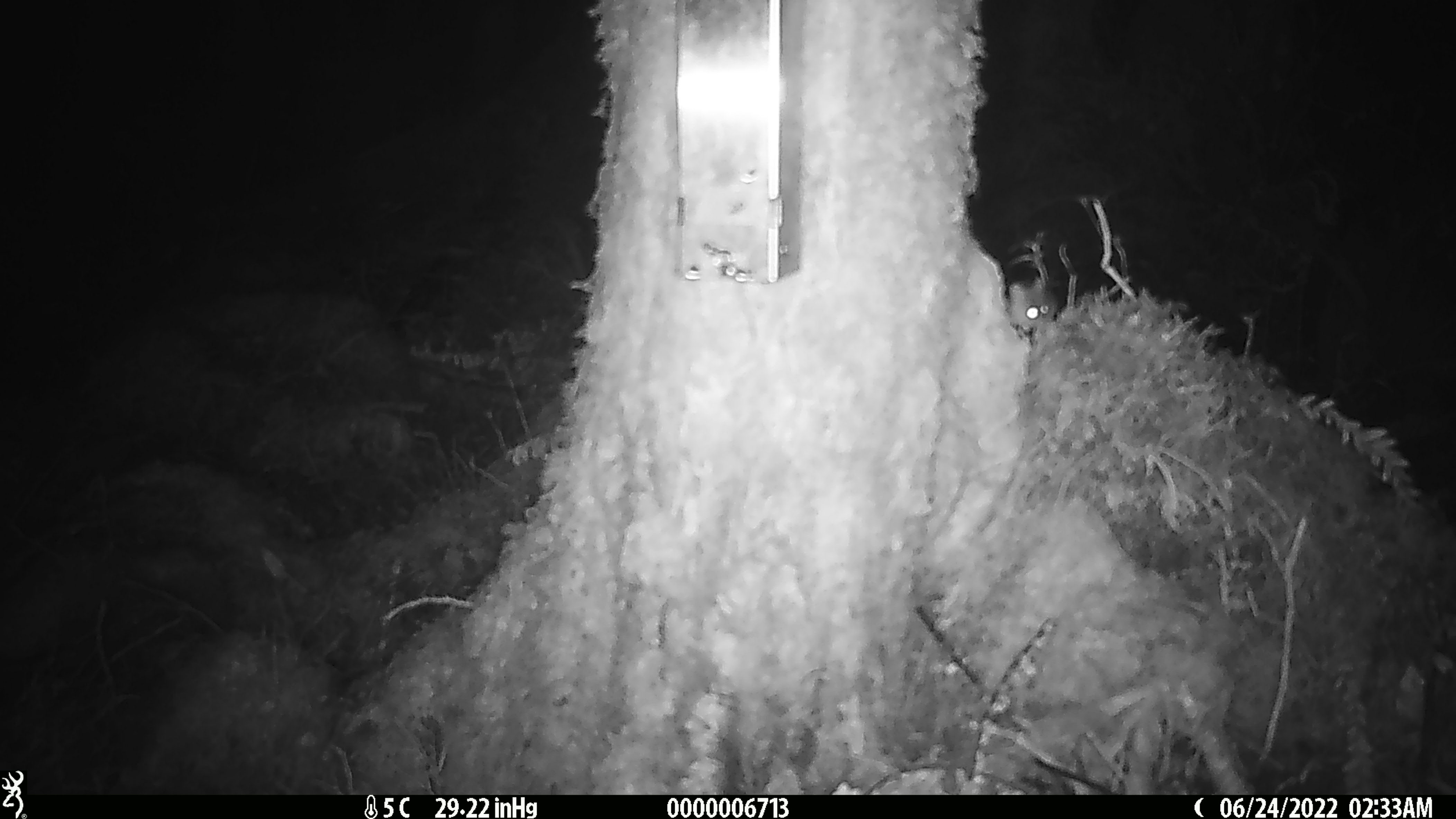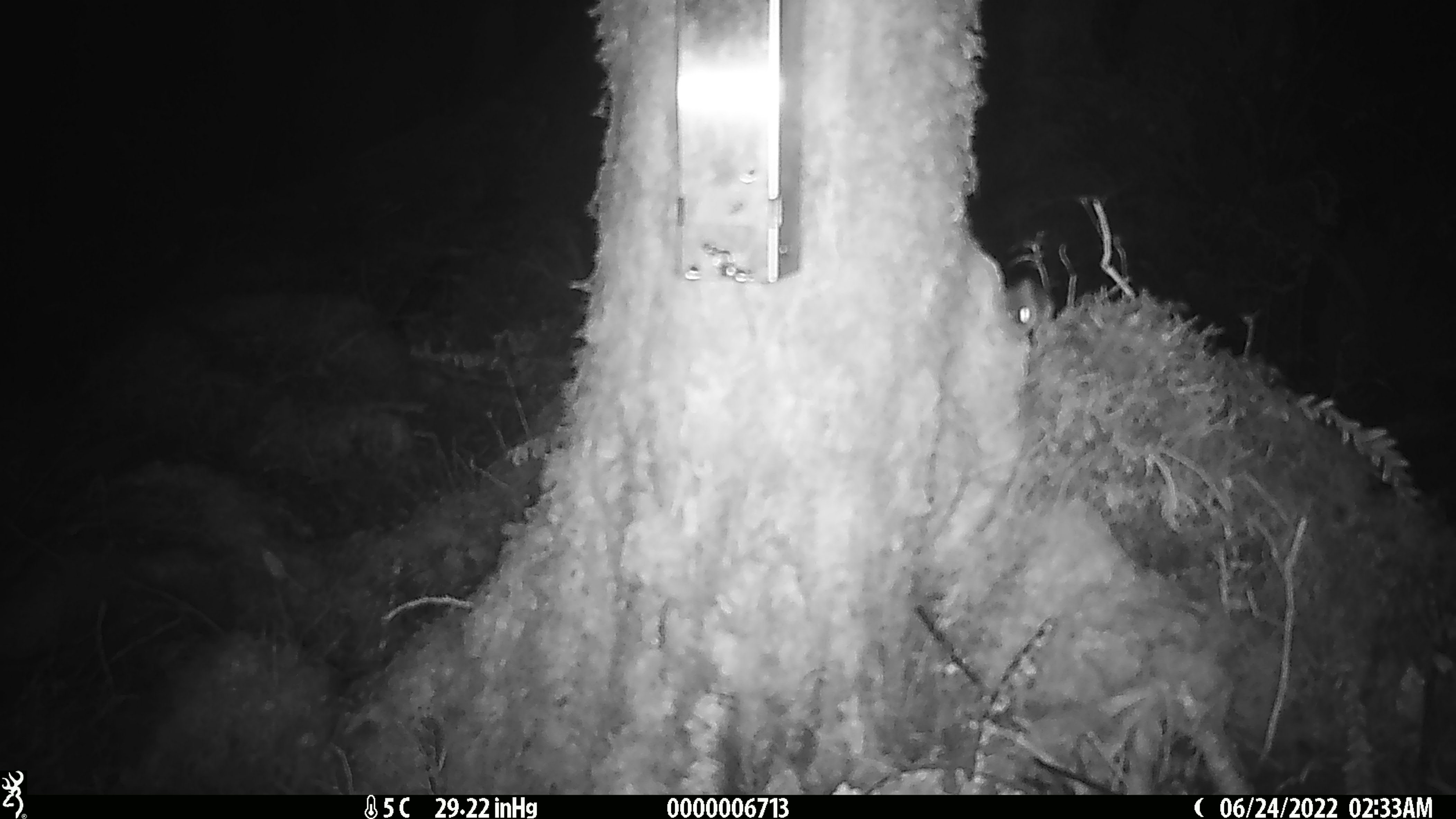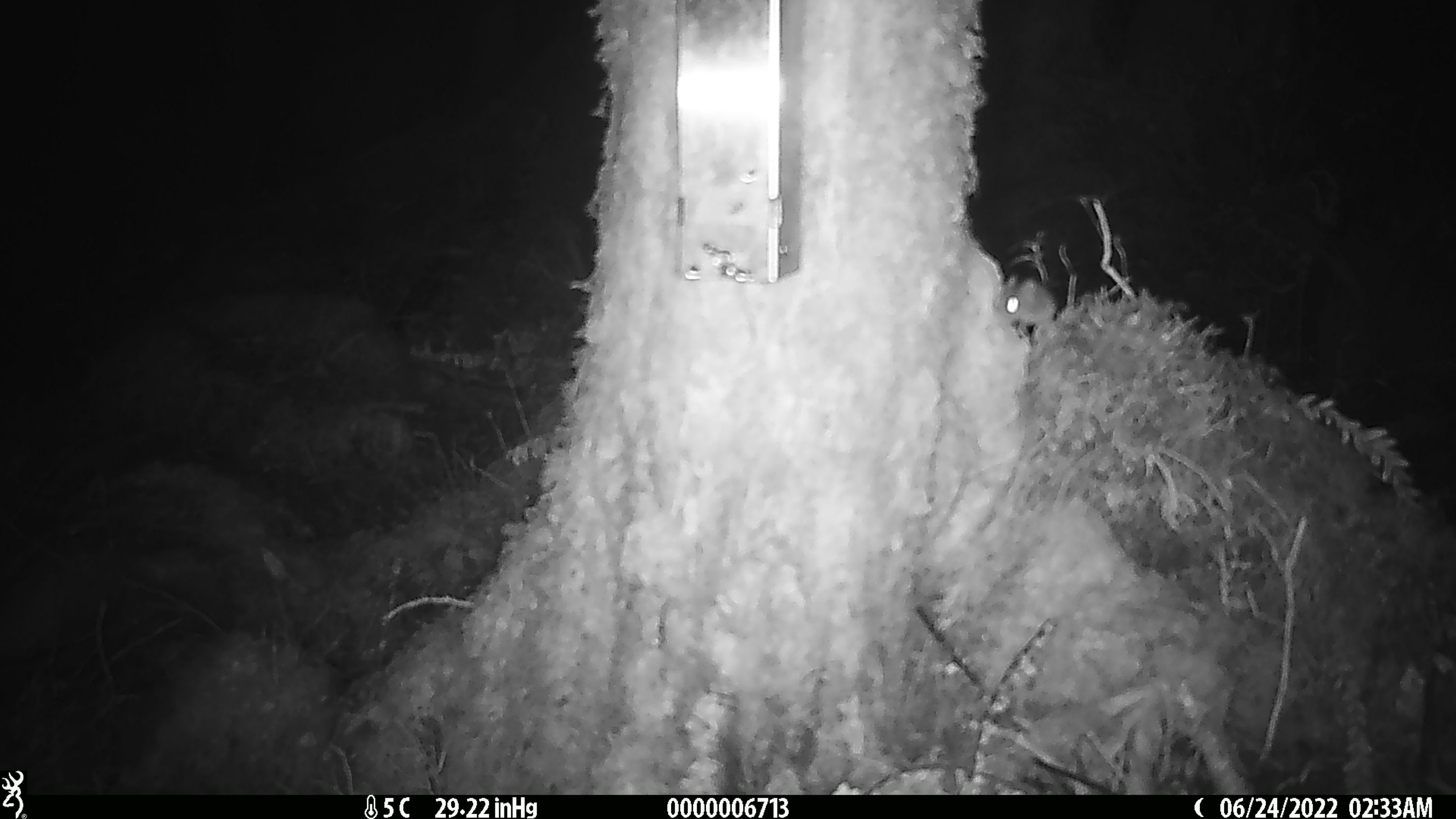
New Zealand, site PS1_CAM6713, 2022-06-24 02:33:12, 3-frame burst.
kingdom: Animalia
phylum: Chordata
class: Mammalia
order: Rodentia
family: Muridae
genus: Mus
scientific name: Mus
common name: mouse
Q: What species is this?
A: Mouse (Mus).